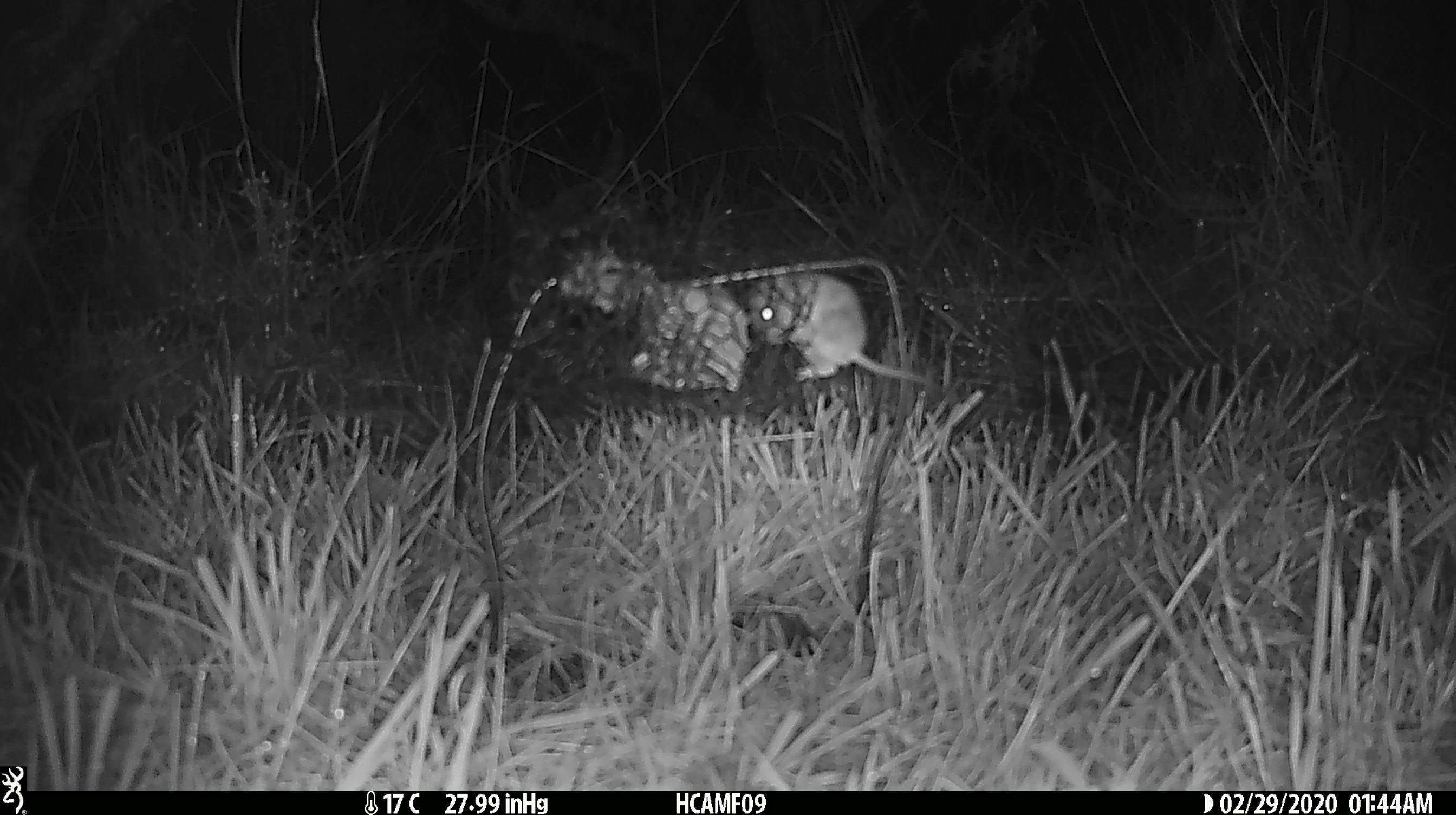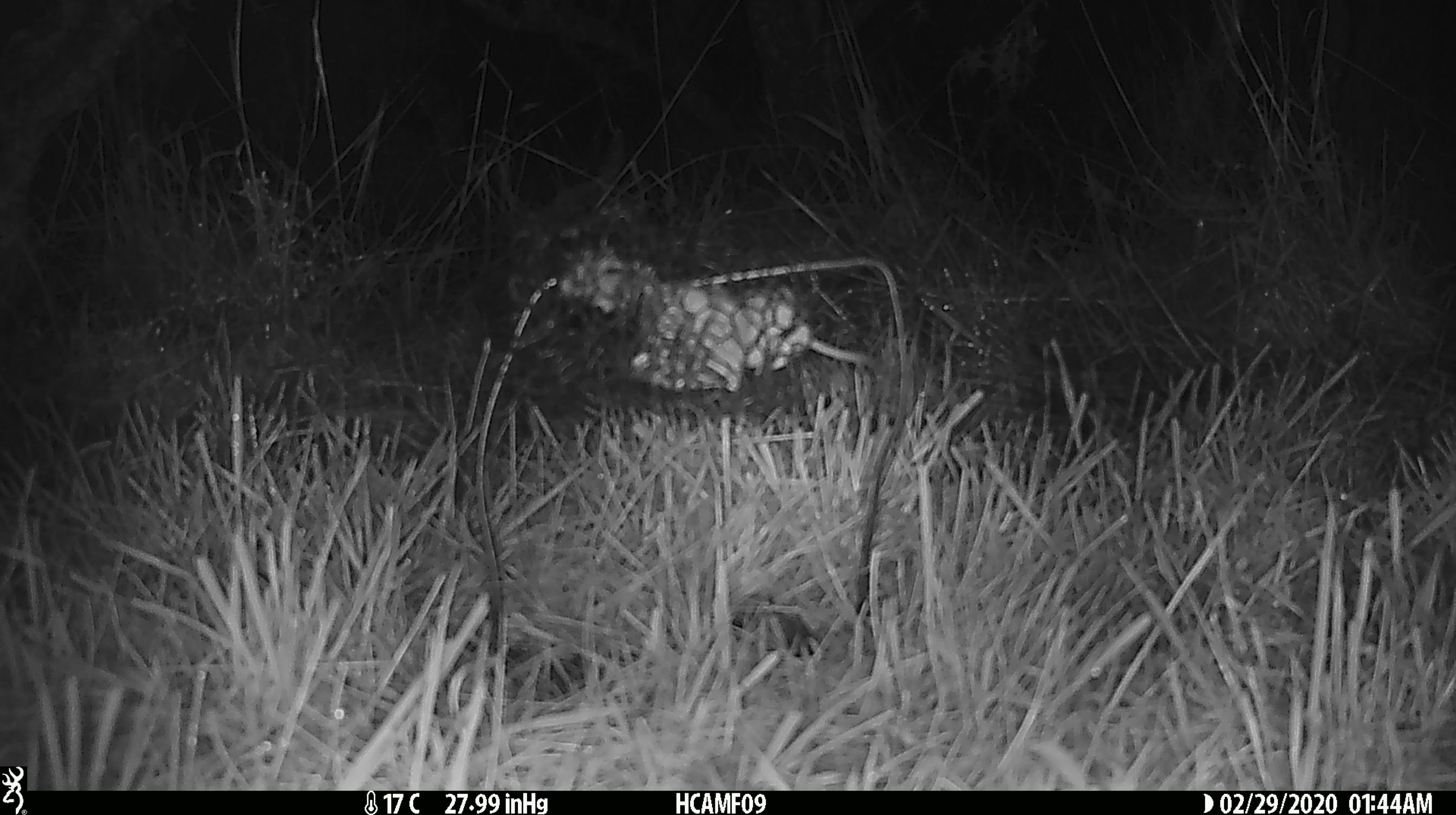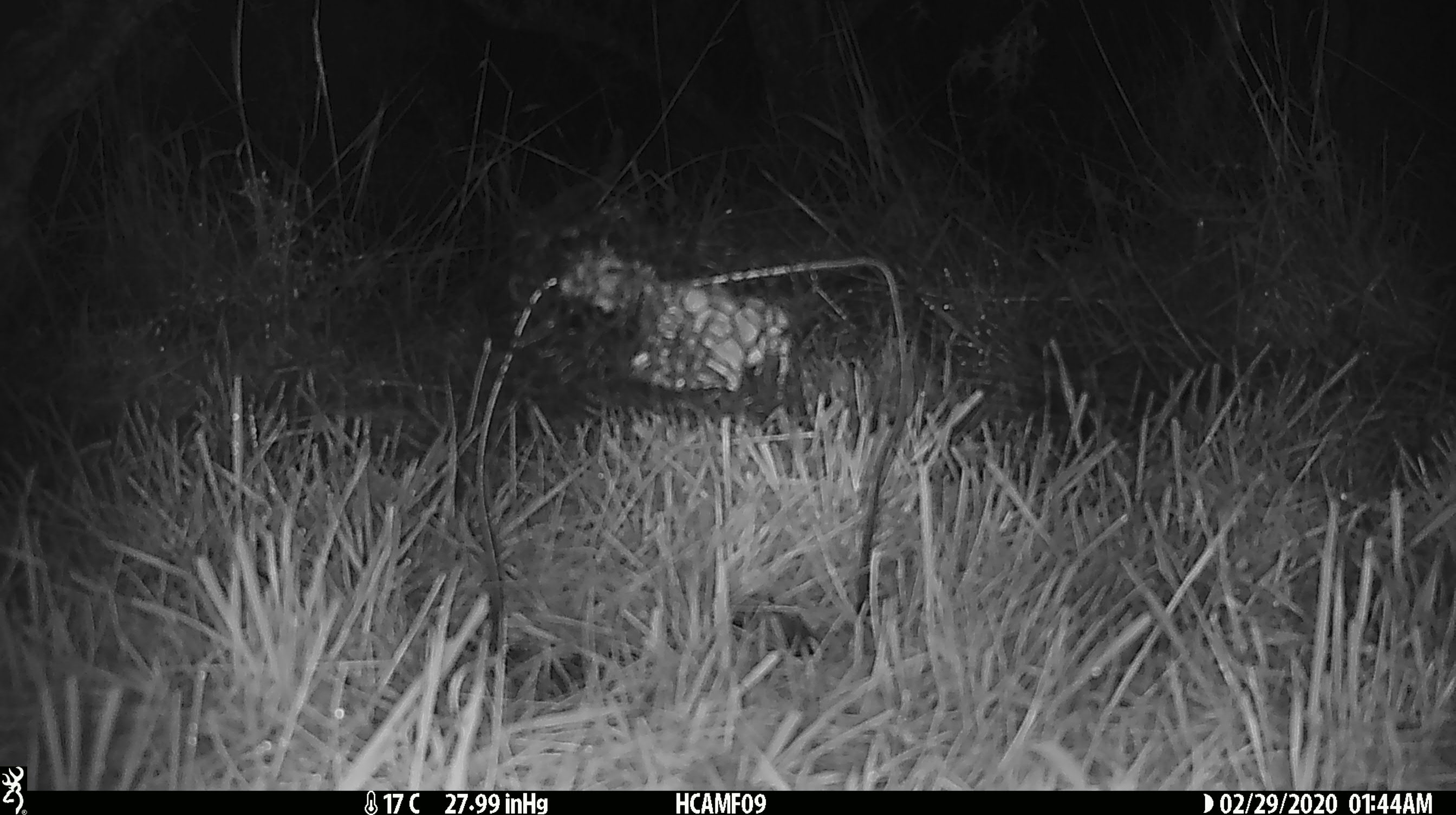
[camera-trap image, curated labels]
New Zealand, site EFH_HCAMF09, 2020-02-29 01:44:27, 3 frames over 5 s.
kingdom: Animalia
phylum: Chordata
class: Mammalia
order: Rodentia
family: Muridae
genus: Mus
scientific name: Mus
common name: mouse